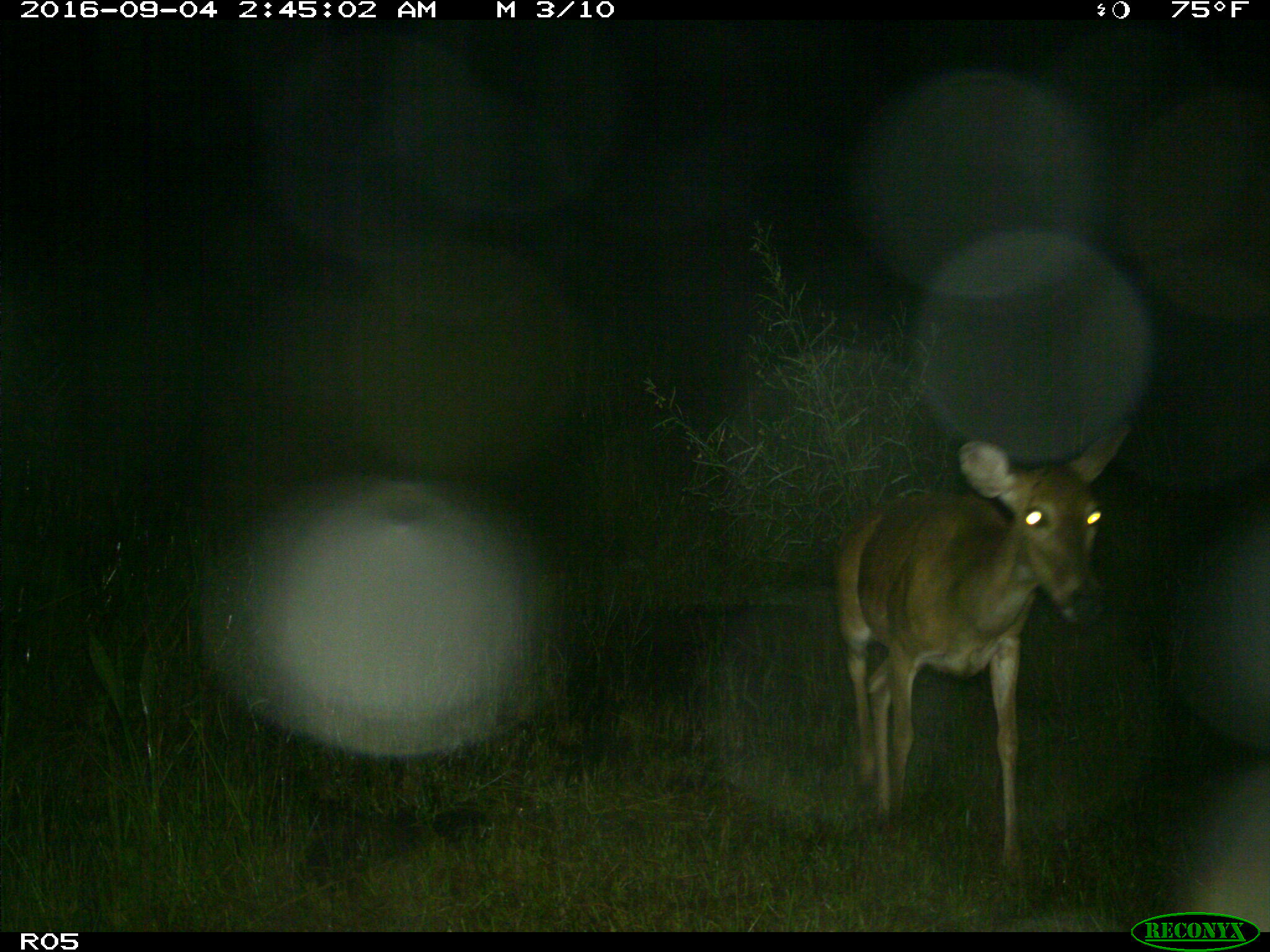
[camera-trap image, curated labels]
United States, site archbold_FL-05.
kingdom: Animalia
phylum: Chordata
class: Mammalia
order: Artiodactyla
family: Cervidae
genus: Odocoileus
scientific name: Odocoileus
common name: deer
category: unidentified deer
Unidentified deer (deer) (Odocoileus).